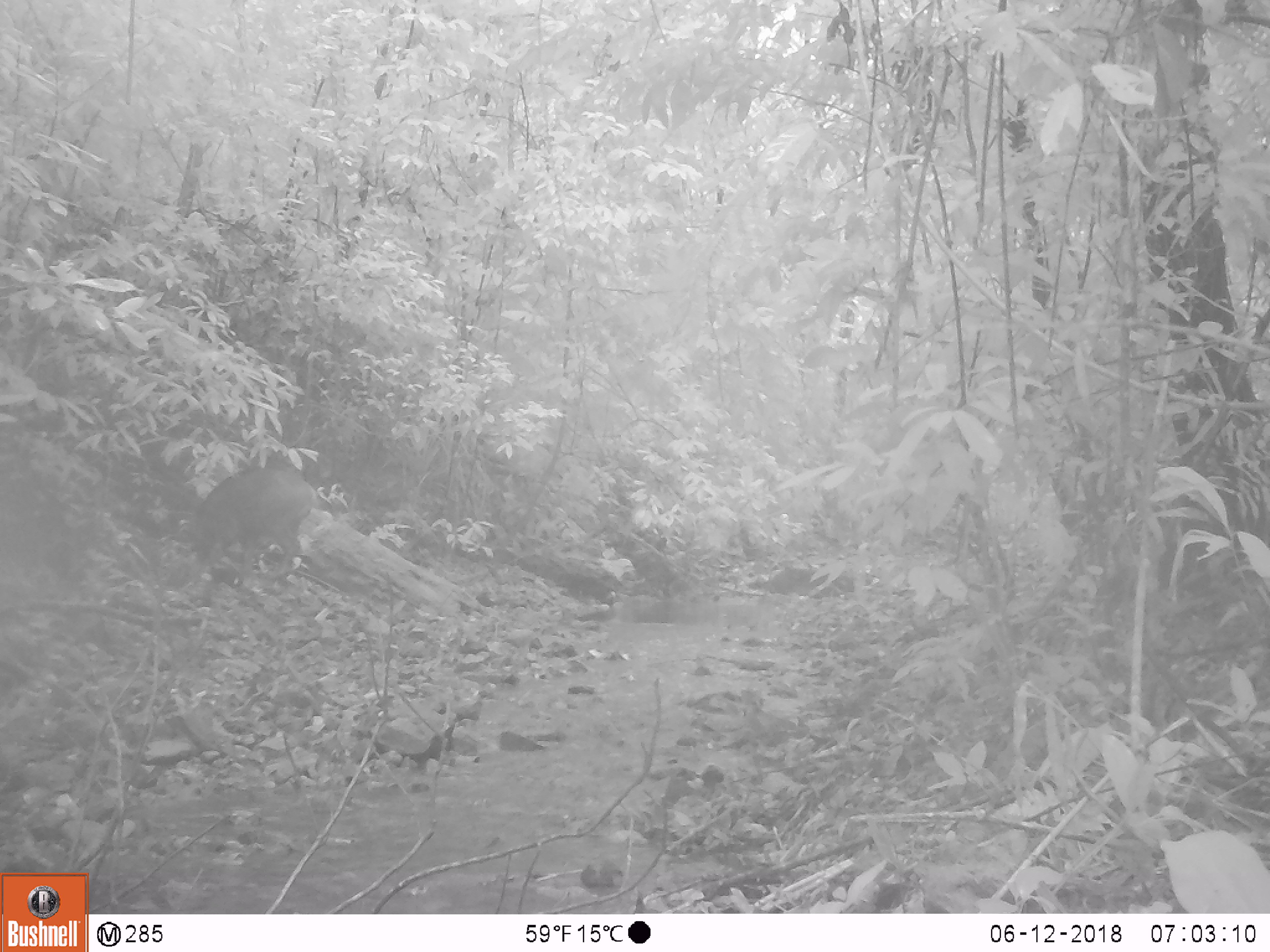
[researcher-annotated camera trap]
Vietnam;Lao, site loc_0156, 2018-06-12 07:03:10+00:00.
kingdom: Animalia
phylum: Chordata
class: Mammalia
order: Artiodactyla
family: Suidae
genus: Sus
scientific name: Sus scrofa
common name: eurasian wild pig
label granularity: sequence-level